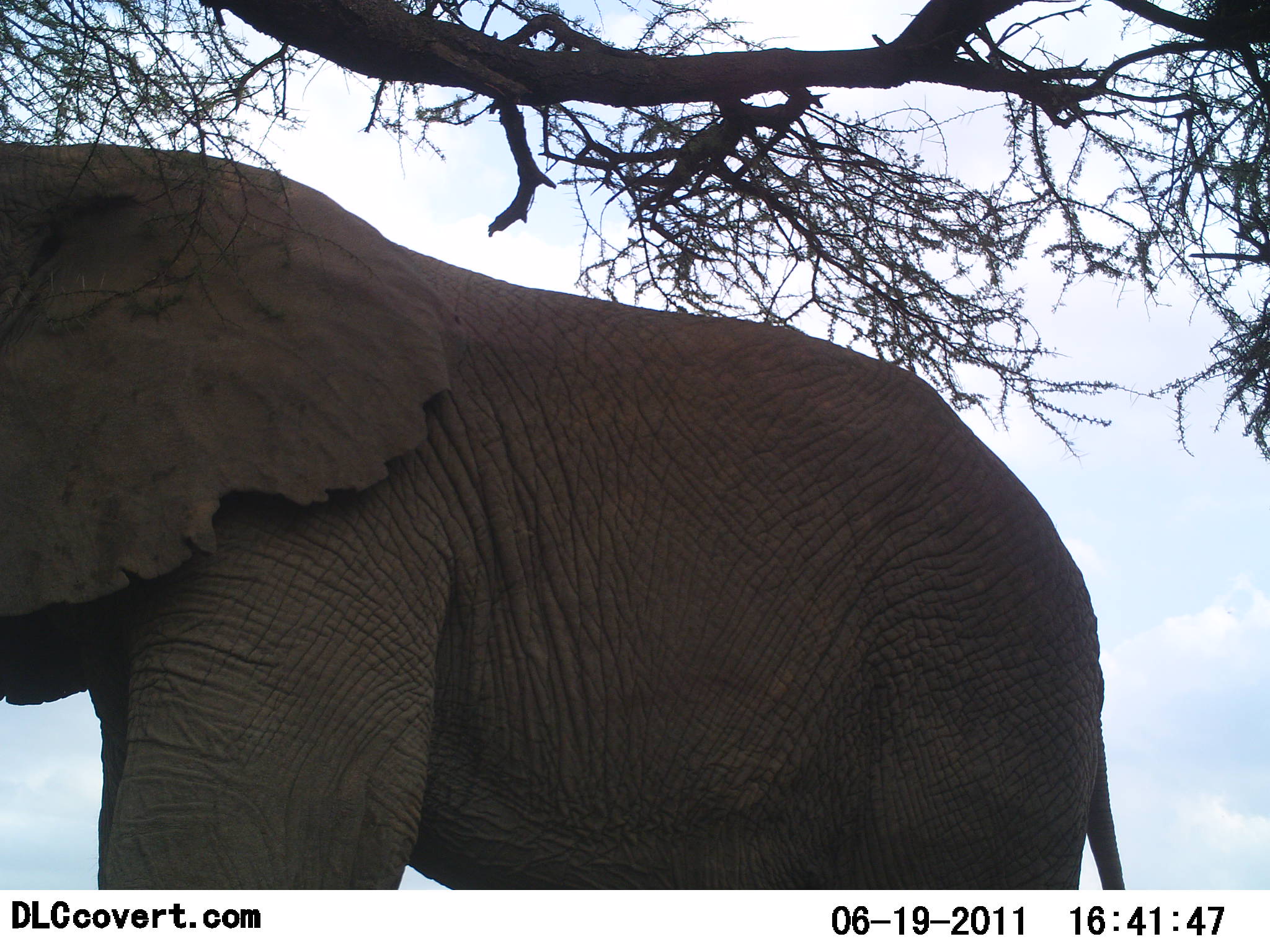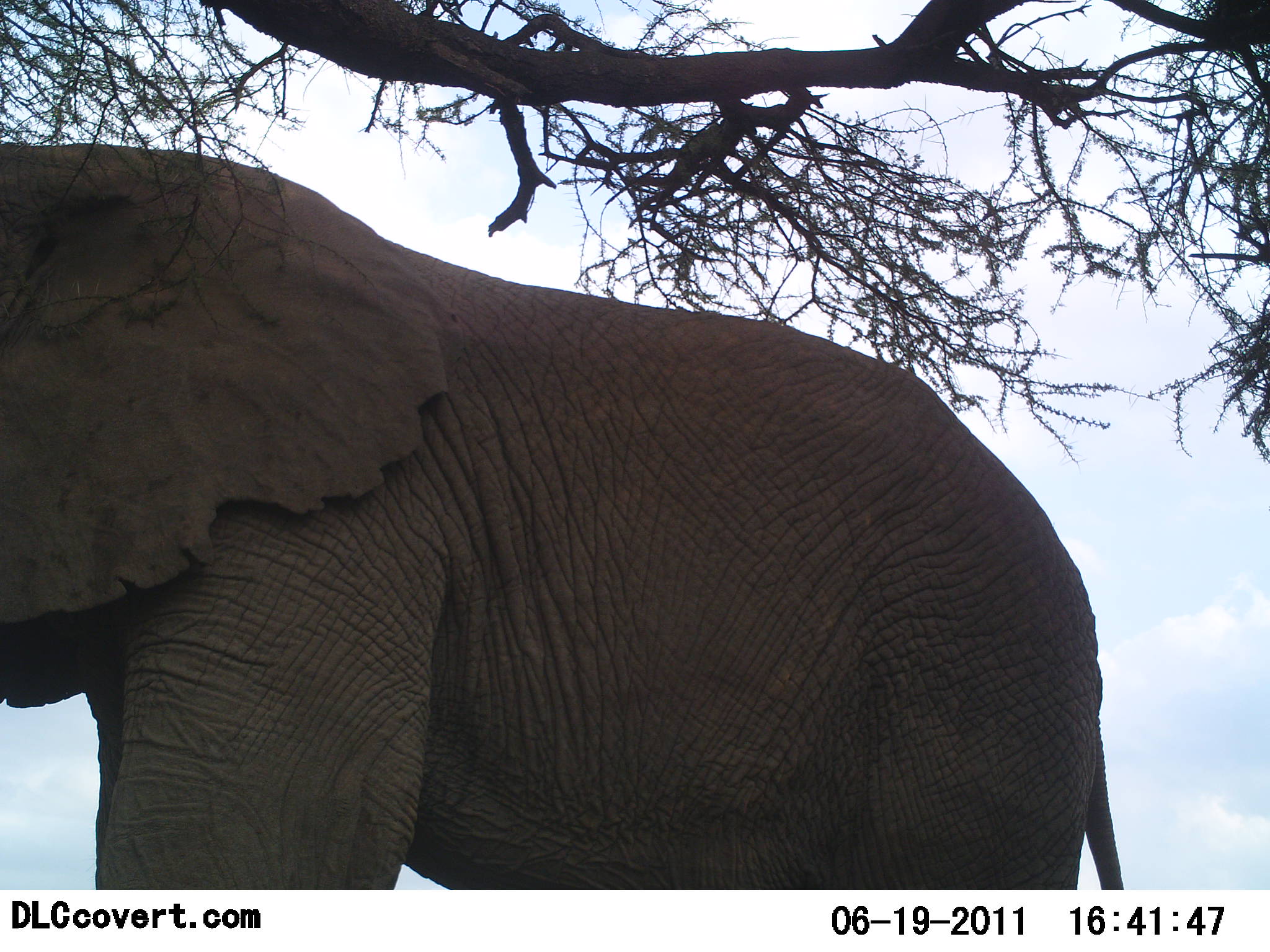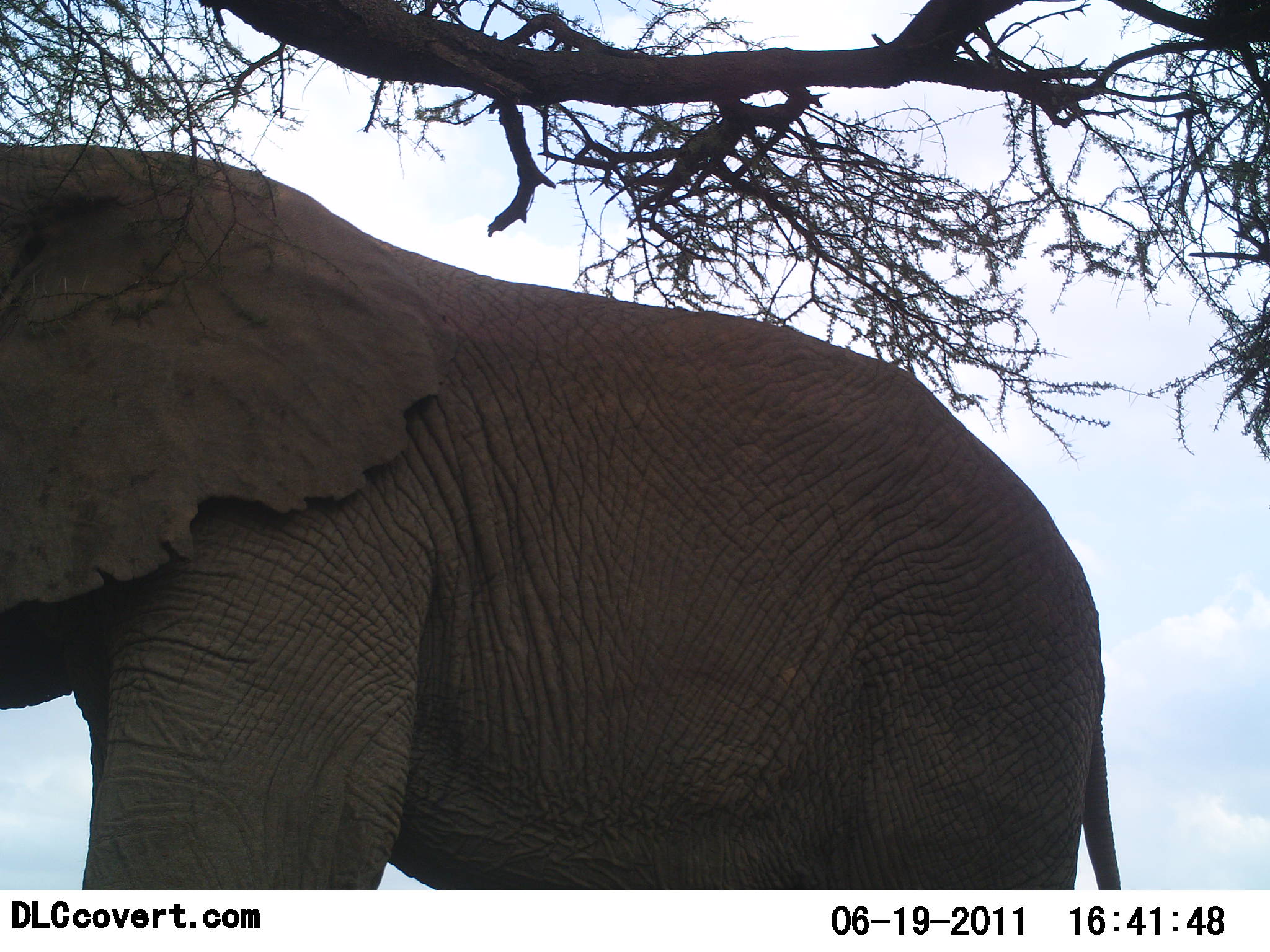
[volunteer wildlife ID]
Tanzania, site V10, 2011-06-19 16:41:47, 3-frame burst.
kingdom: Animalia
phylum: Chordata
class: Mammalia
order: Proboscidea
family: Elephantidae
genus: Loxodonta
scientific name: Loxodonta africana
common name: african bush elephant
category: elephant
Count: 1.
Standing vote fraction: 100%.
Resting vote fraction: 0%.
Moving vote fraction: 18%.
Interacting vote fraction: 0%.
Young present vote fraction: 0%.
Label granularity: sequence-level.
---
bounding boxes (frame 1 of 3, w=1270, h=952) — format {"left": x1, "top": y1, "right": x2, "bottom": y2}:
animal: {"left": 0, "top": 141, "right": 460, "bottom": 268}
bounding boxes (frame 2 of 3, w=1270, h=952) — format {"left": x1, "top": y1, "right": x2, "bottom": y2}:
animal: {"left": 0, "top": 143, "right": 1061, "bottom": 542}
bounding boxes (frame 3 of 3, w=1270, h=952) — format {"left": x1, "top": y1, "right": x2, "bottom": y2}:
animal: {"left": 0, "top": 142, "right": 1122, "bottom": 890}